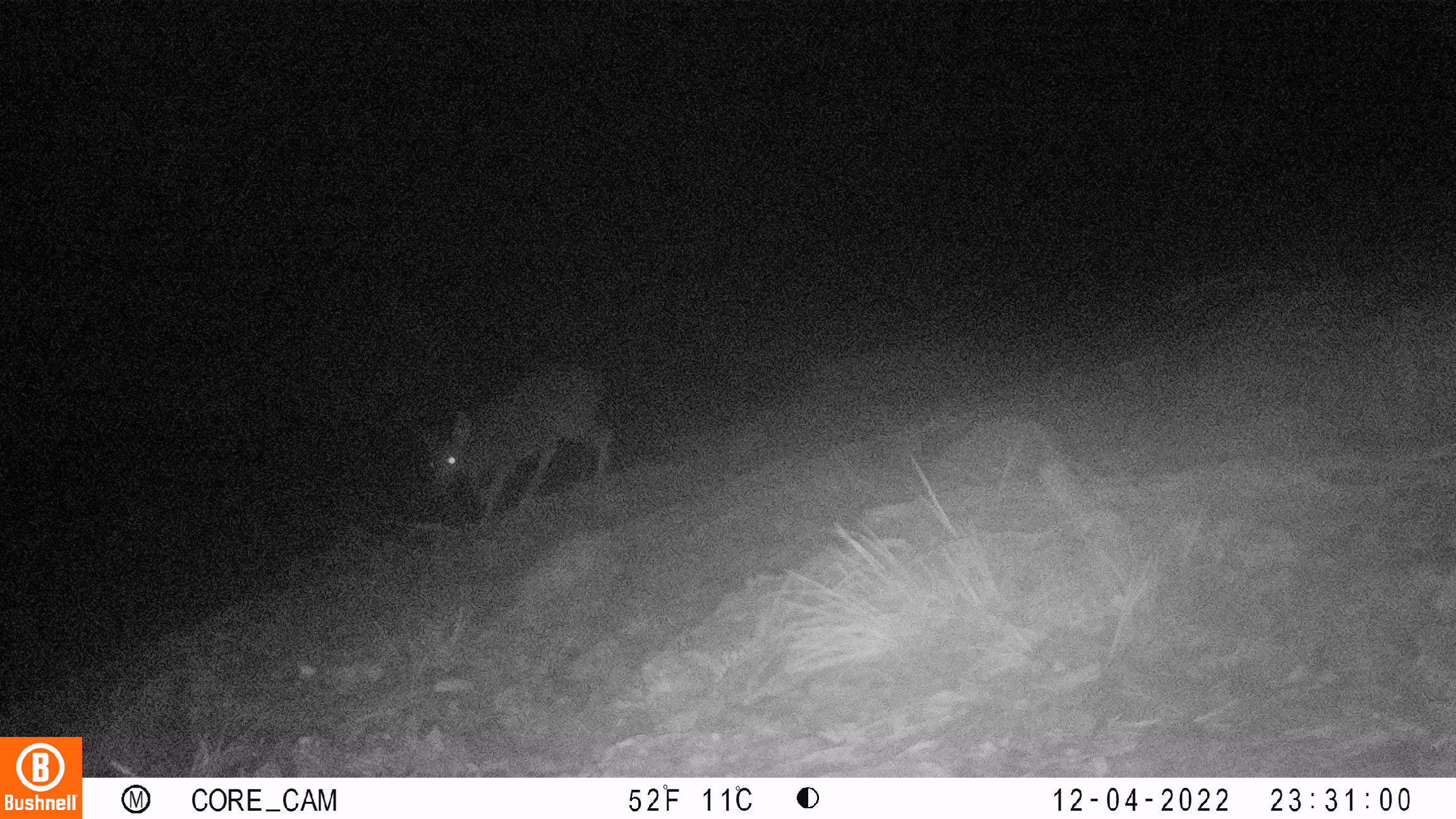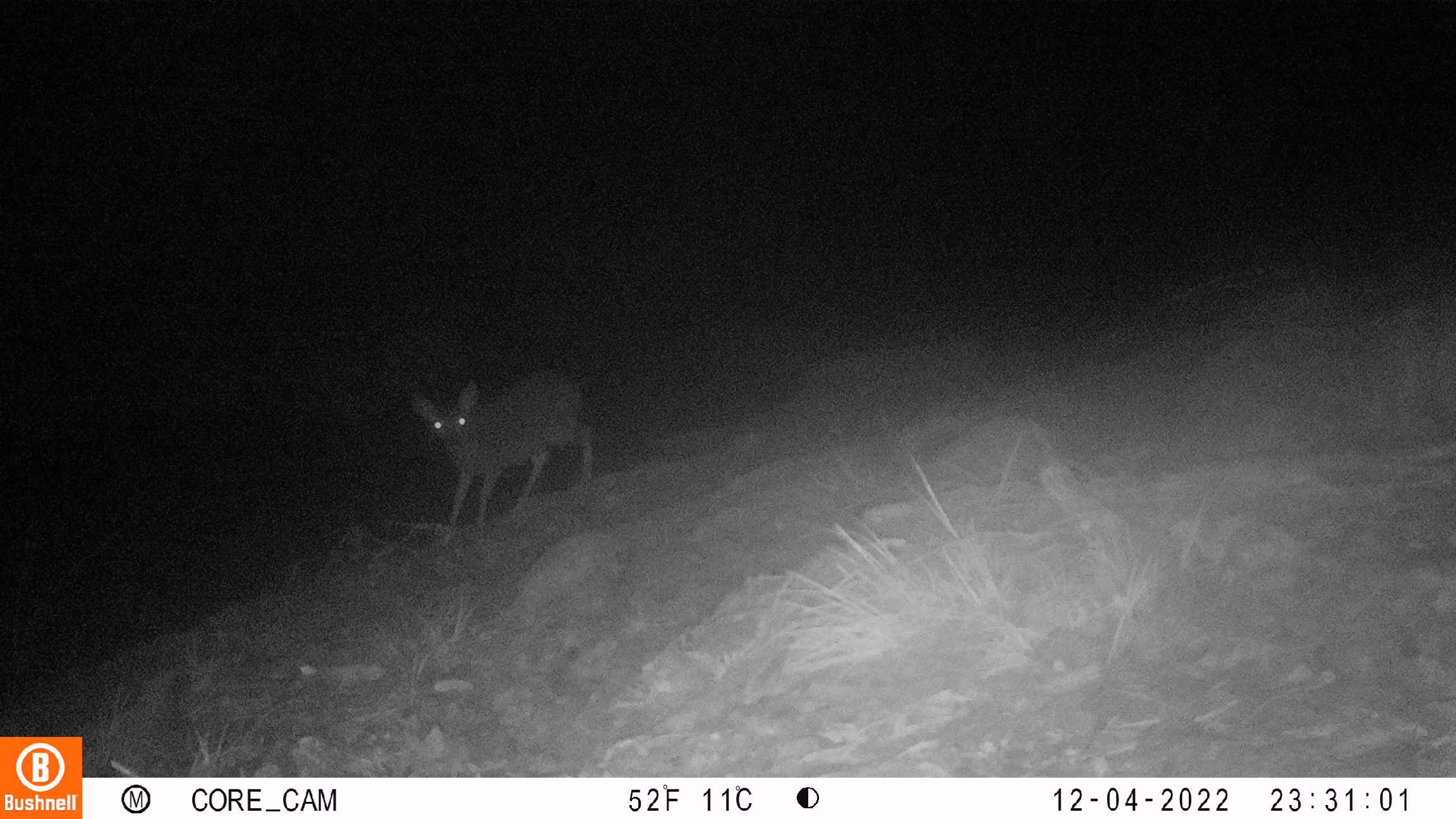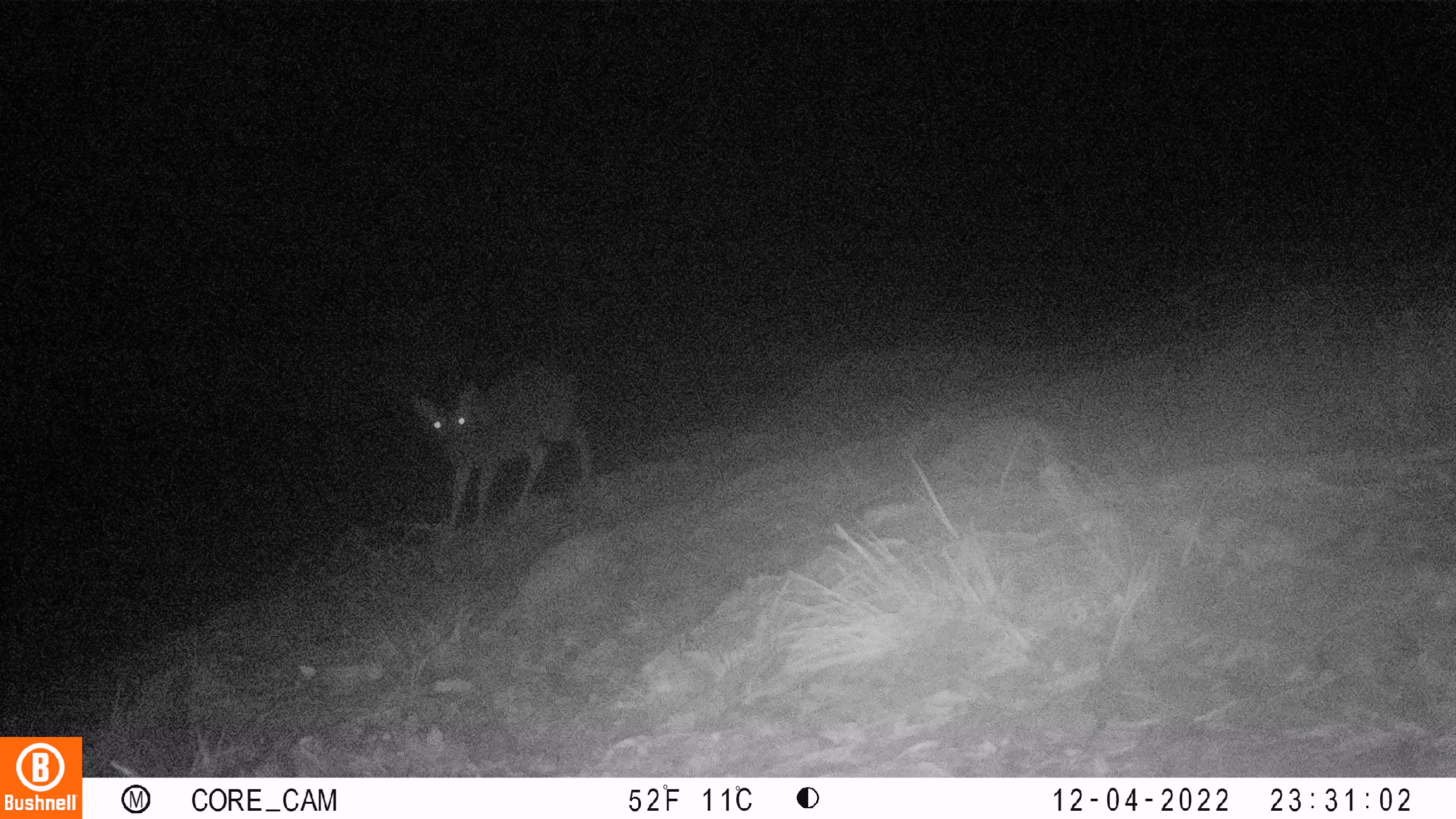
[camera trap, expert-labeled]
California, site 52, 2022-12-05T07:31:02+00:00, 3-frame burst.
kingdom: Animalia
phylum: Chordata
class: Mammalia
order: Artiodactyla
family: Cervidae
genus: Odocoileus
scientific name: Odocoileus hemionus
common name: mule deer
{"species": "mule deer (Odocoileus hemionus)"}